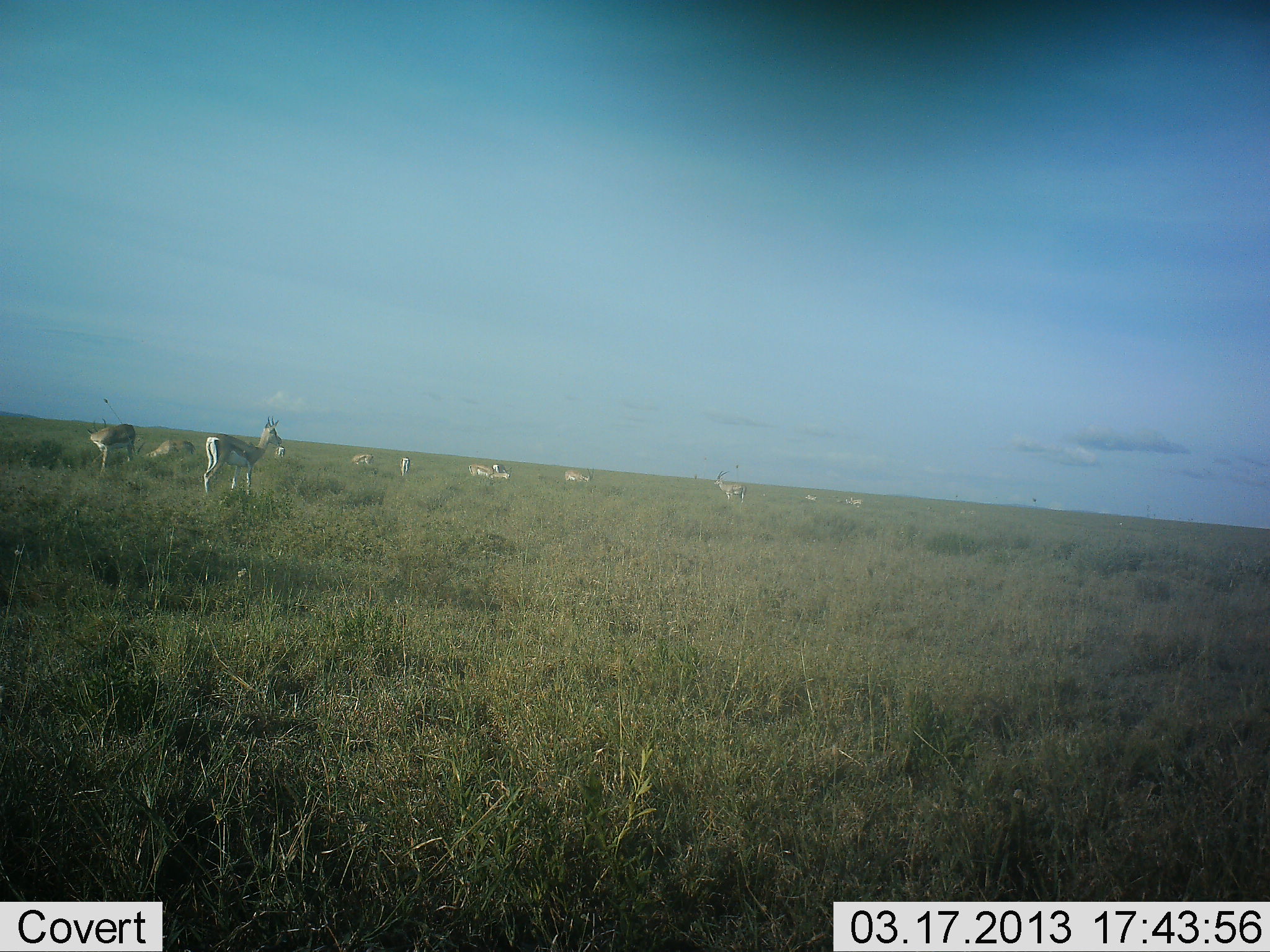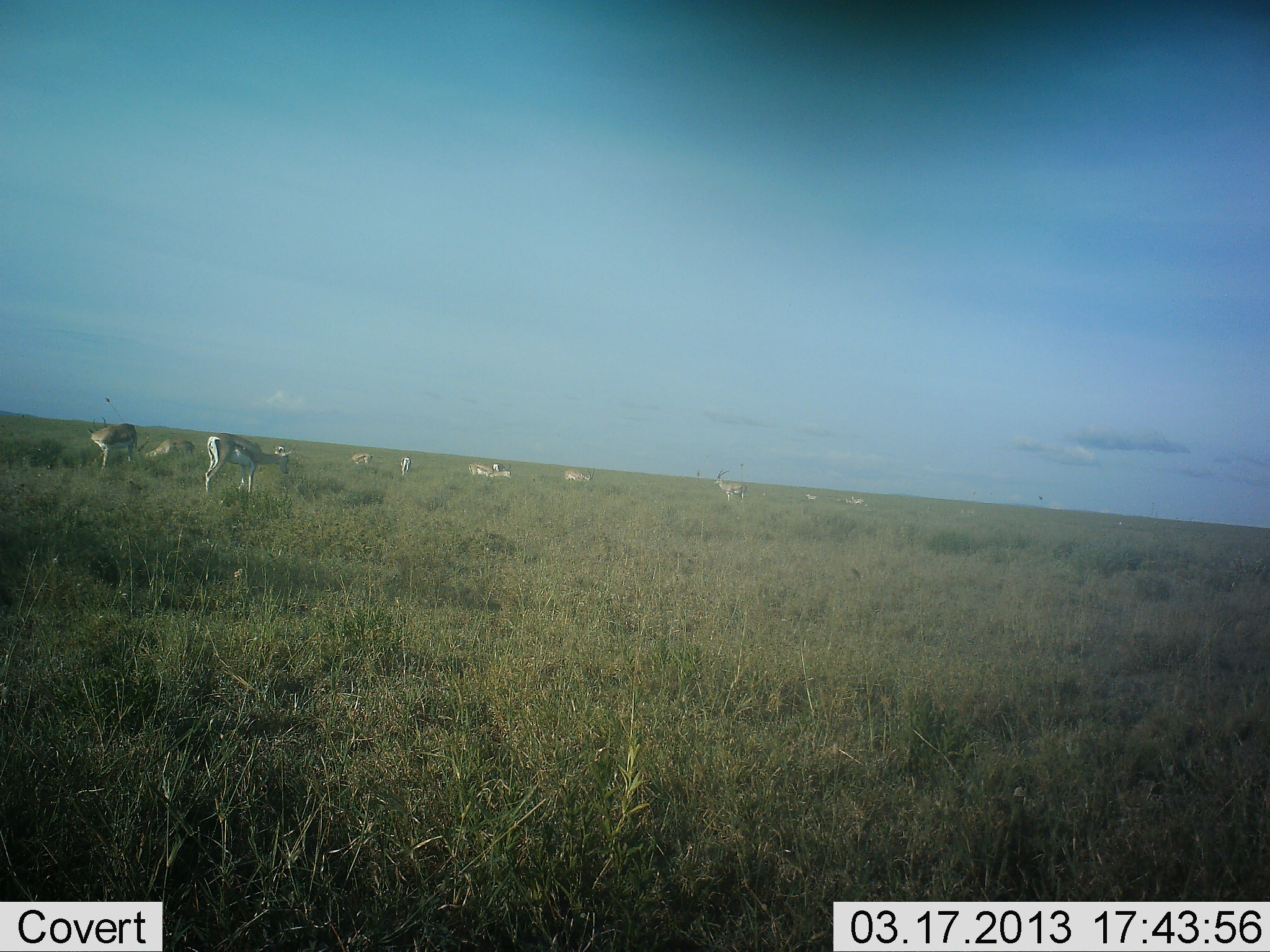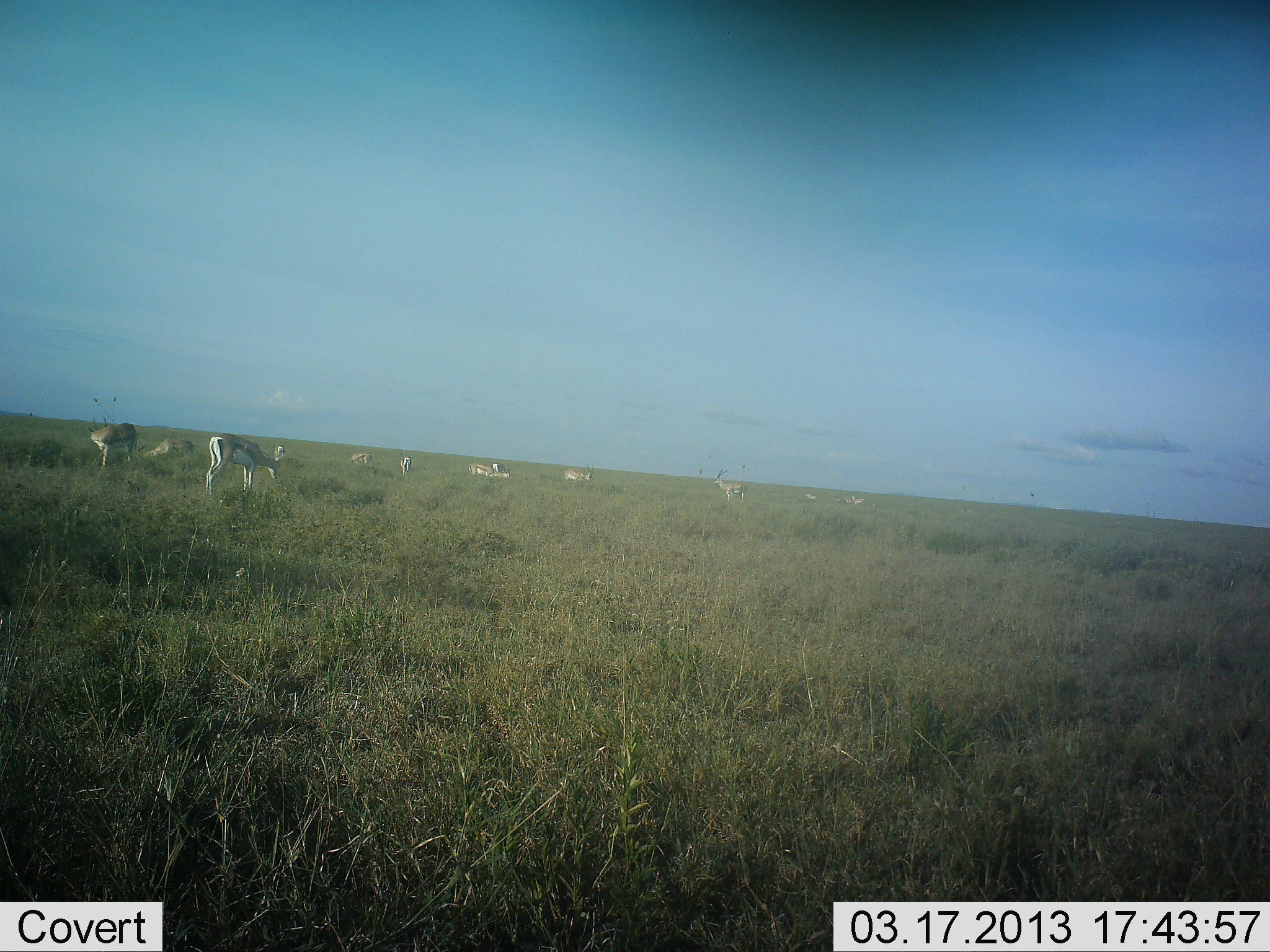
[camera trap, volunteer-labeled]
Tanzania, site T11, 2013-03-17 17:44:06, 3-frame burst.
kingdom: Animalia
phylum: Chordata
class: Mammalia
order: Artiodactyla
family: Bovidae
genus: Eudorcas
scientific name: Eudorcas thomsonii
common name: thomson's gazelle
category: gazellethomsons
Gazellethomsons (thomson's gazelle) (Eudorcas thomsonii), count 11-50. Behavior (volunteer vote fractions): standing 80%, resting 20%, moving 10%, interacting 0%. Young present (vote fraction): 0%. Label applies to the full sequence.